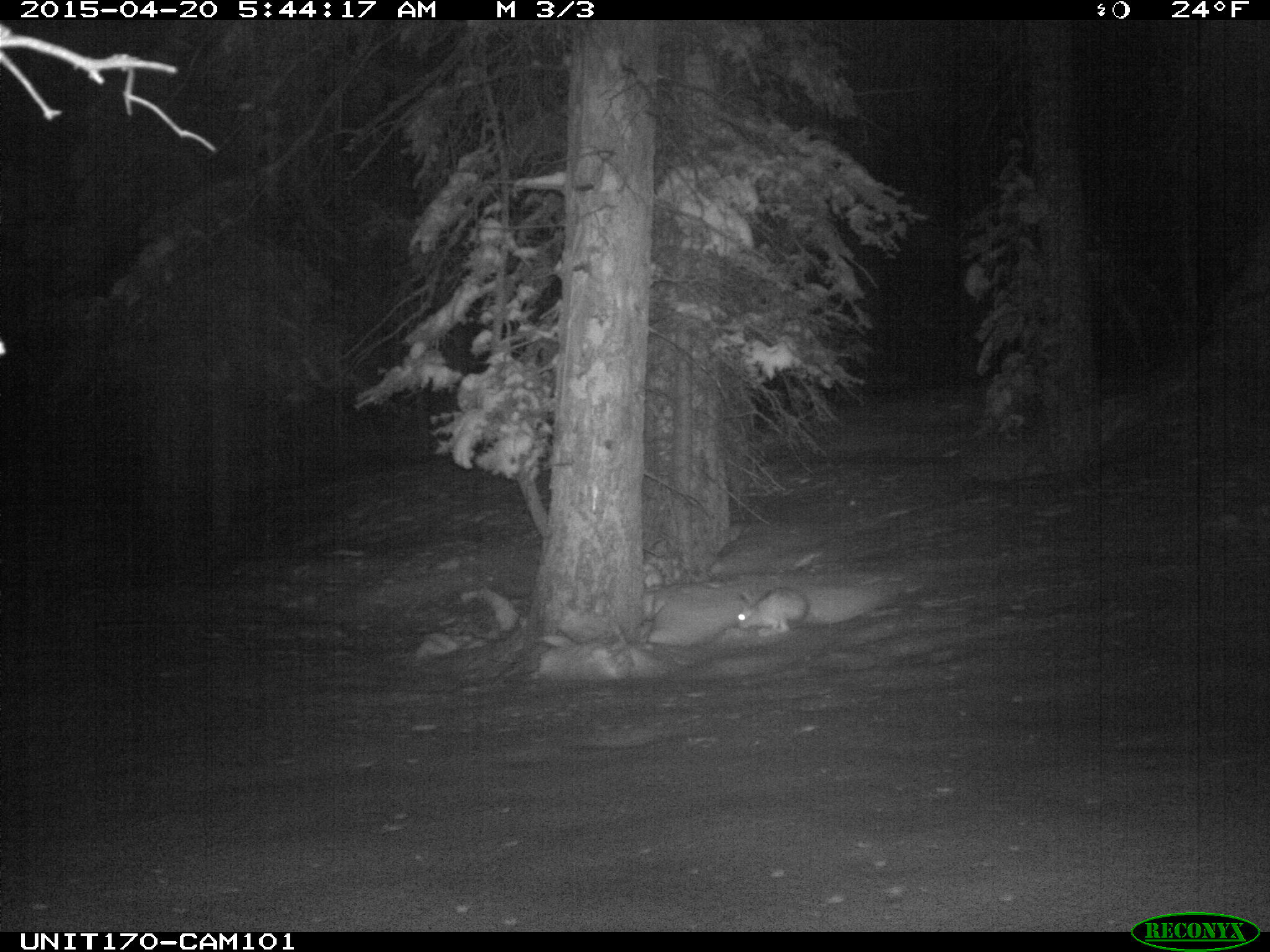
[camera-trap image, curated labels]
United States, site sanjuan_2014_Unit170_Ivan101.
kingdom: Animalia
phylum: Chordata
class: Mammalia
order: Lagomorpha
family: Leporidae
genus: Lepus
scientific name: Lepus americanus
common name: snowshoe hare